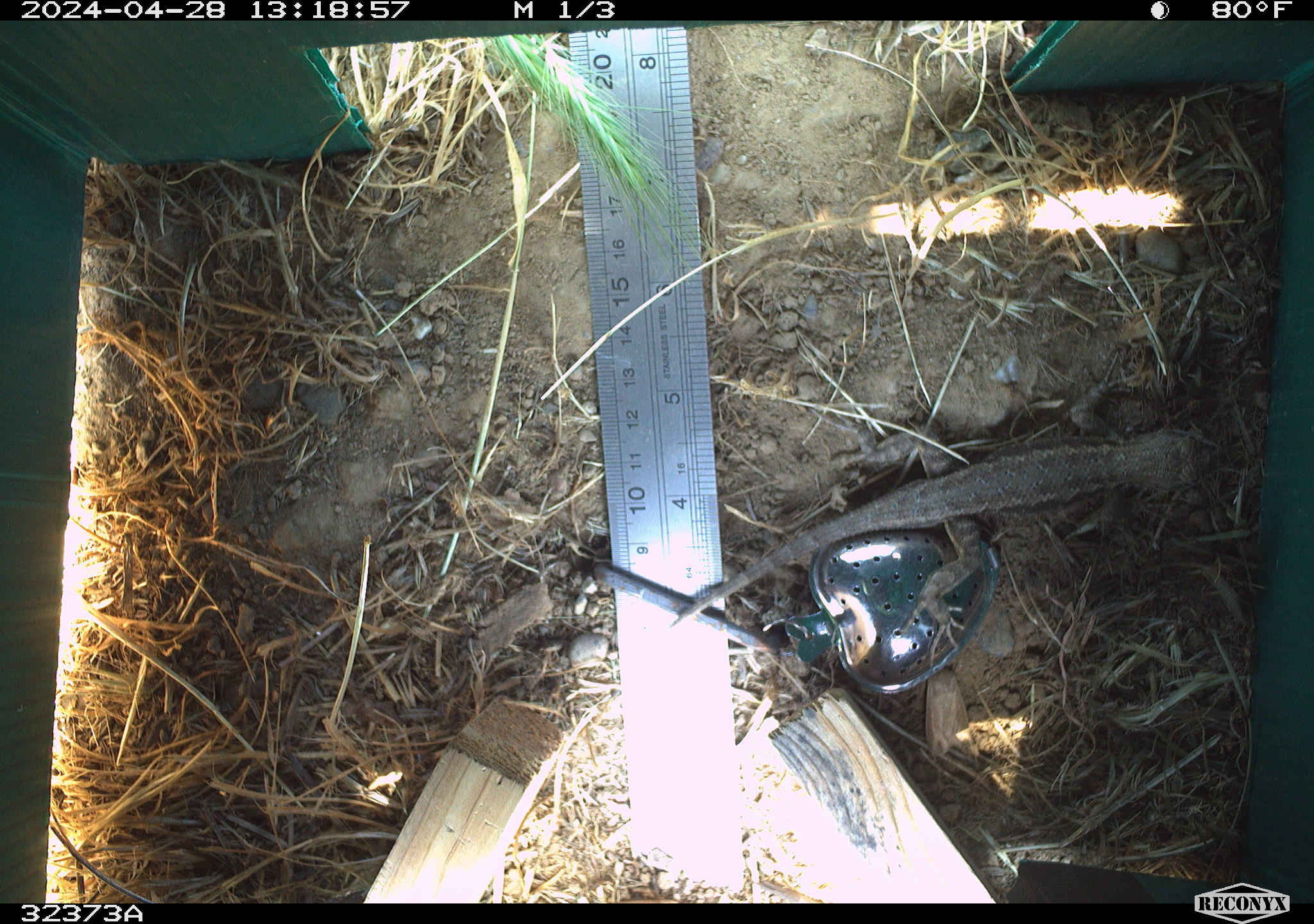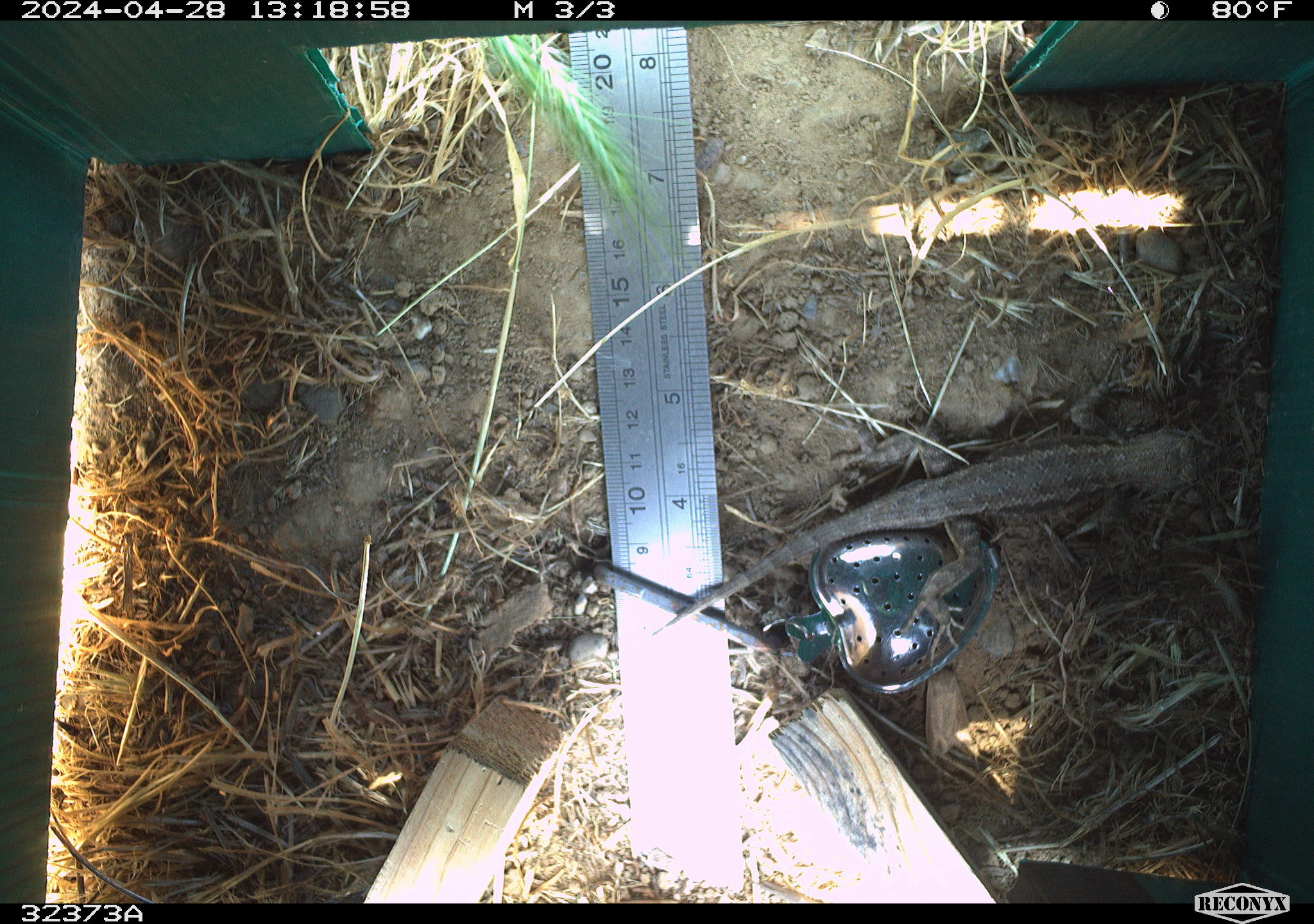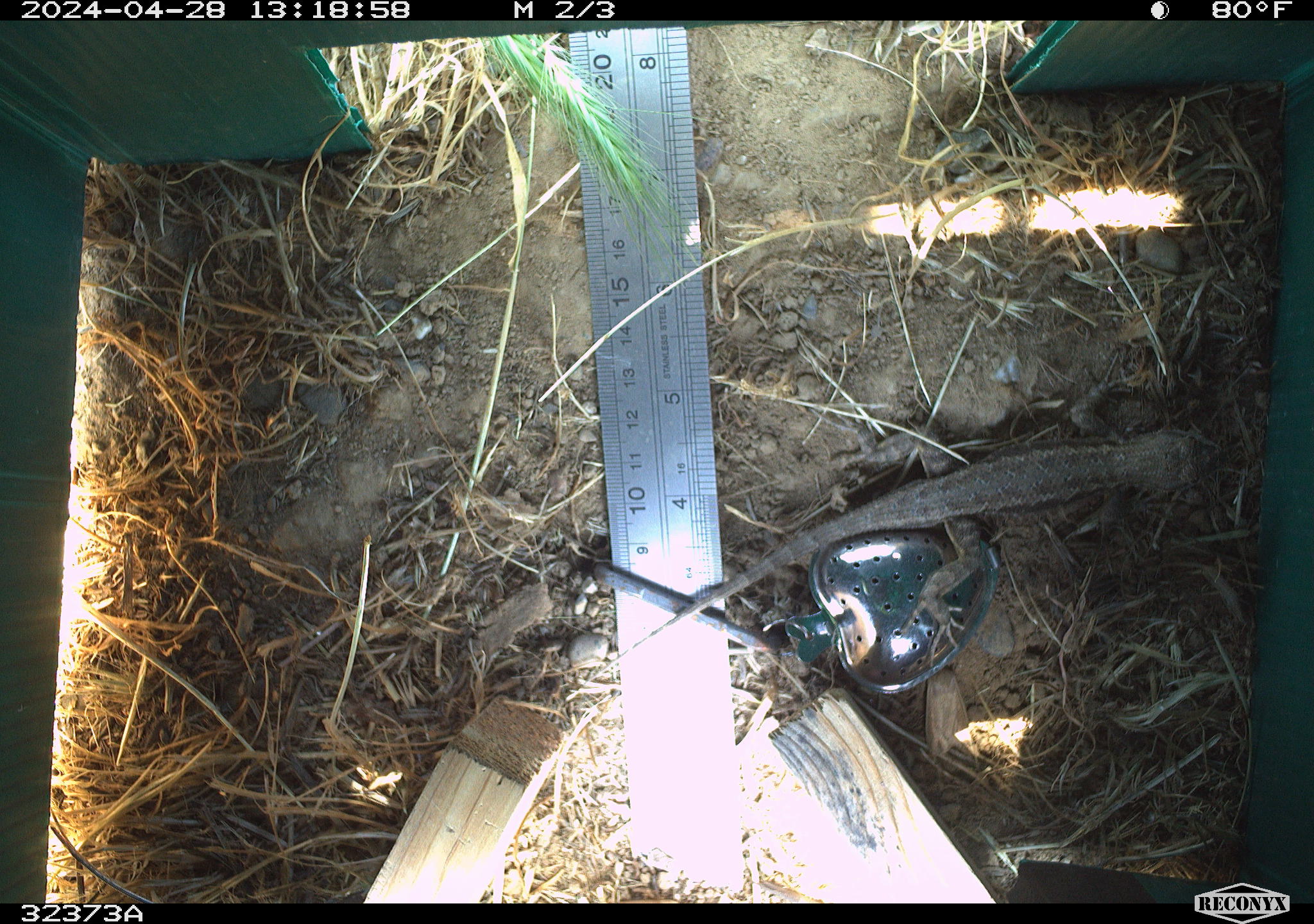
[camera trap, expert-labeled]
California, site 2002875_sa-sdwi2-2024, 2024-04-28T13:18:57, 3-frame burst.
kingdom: Animalia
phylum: Chordata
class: Reptilia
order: Squamata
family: Phrynosomatidae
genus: Sceloporus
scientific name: Sceloporus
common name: spiny lizards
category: sceloporus species